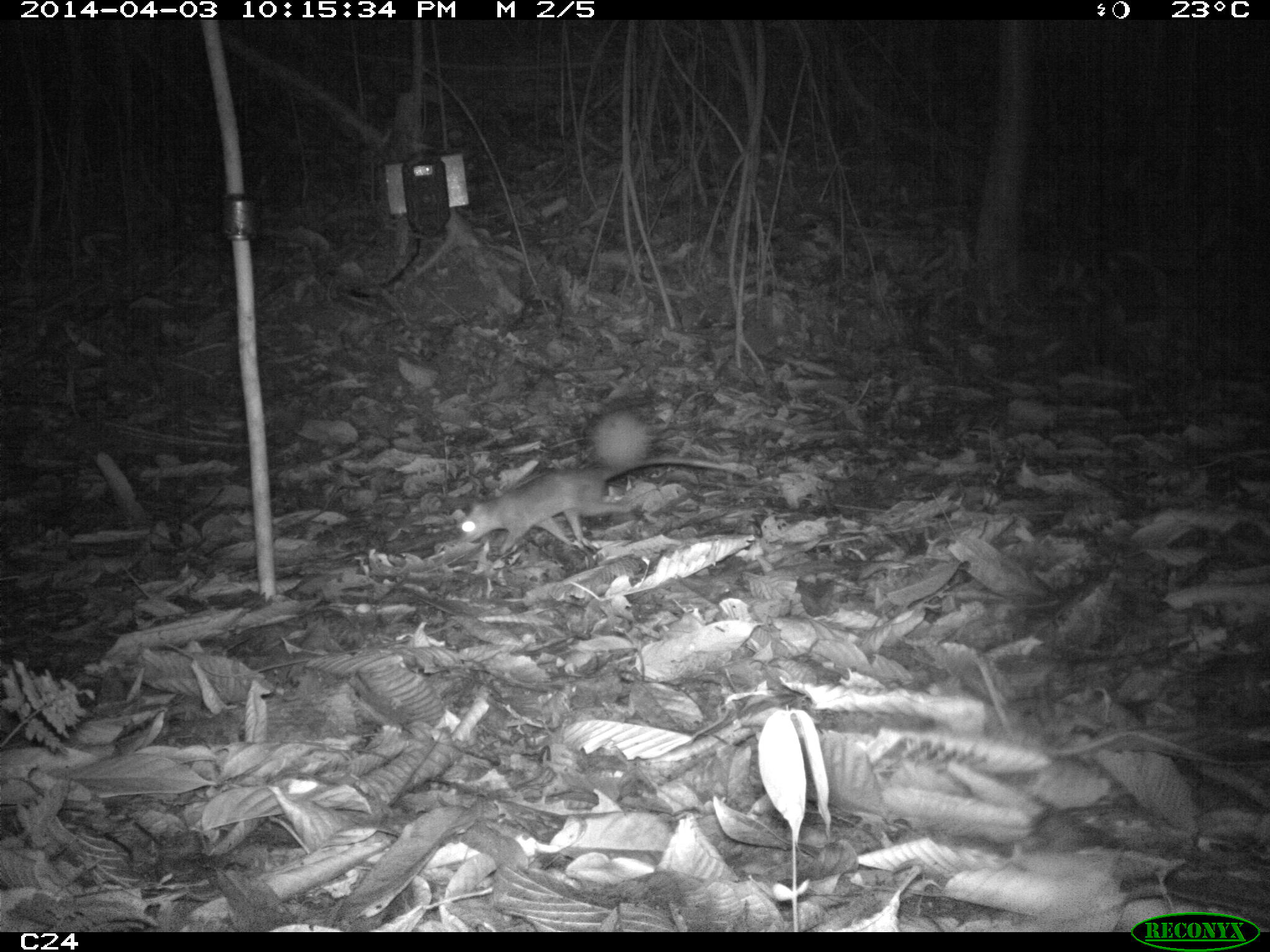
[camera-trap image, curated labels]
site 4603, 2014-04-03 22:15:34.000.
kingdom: Animalia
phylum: Chordata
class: Mammalia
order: Didelphimorphia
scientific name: Didelphimorphia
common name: opossum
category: unknown opossum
Unknown opossum (opossum) (Didelphimorphia), count 1, age adult.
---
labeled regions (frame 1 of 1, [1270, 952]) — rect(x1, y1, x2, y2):
unknown opossum: rect(456, 456, 747, 552)